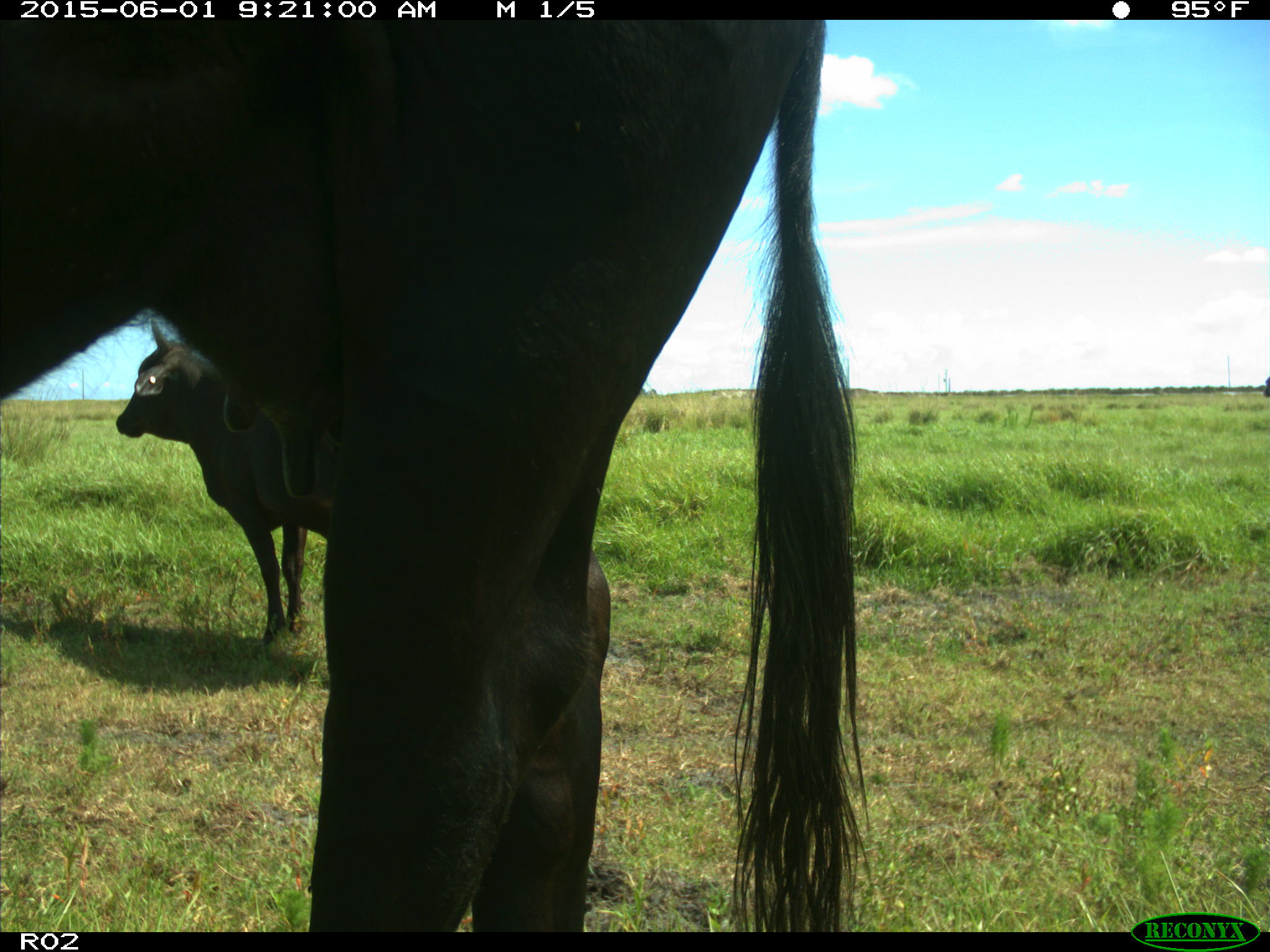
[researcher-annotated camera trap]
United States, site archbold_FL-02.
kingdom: Animalia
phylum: Chordata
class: Mammalia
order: Artiodactyla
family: Bovidae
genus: Bos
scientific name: Bos taurus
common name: domestic cow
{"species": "Bos taurus (domestic cow)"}